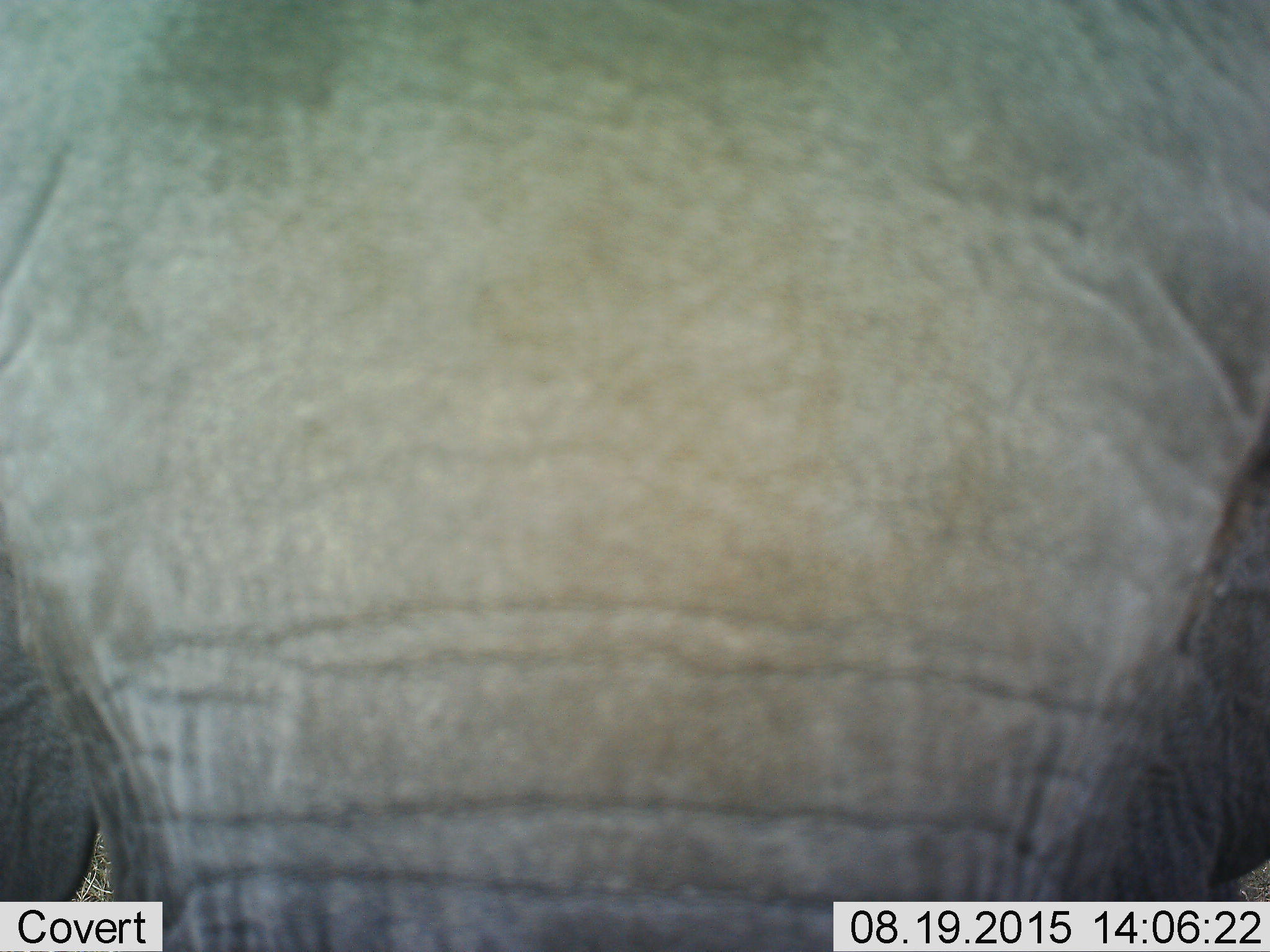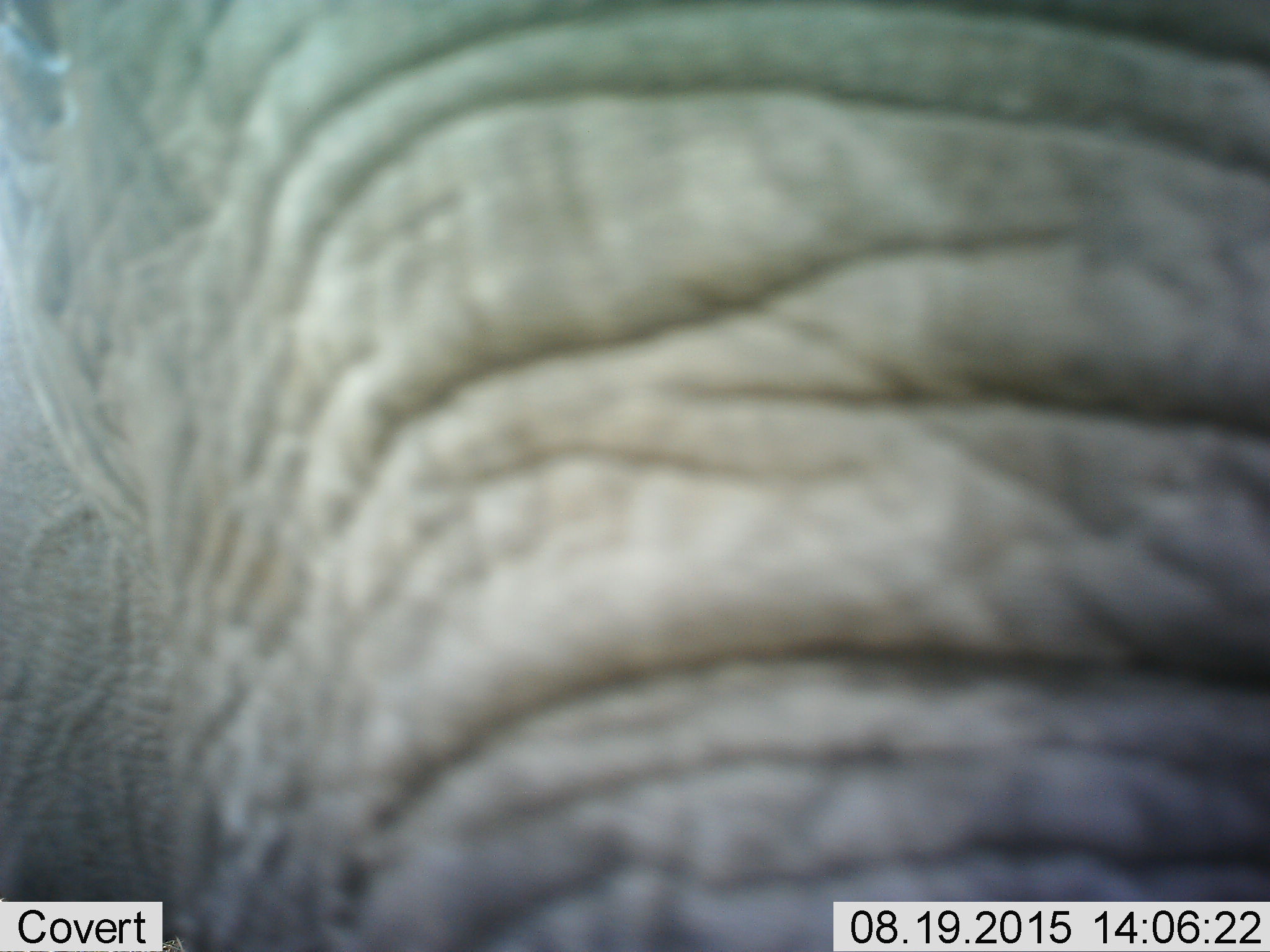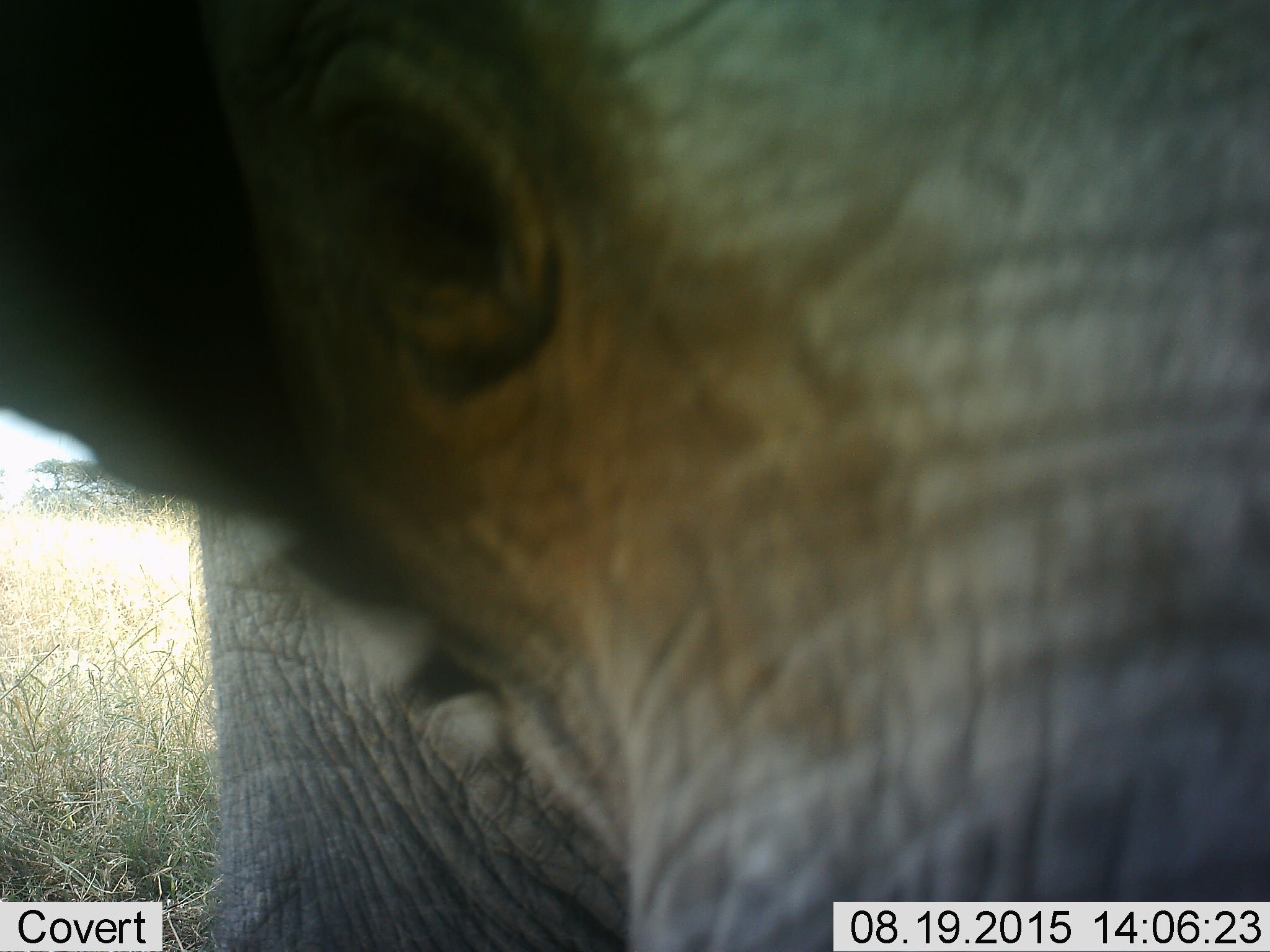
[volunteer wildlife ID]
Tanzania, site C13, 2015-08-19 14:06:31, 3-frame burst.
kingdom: Animalia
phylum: Chordata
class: Mammalia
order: Proboscidea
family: Elephantidae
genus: Loxodonta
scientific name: Loxodonta africana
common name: african bush elephant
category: elephant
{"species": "elephant (african bush elephant) (Loxodonta africana)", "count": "1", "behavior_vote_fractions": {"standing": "81%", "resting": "0%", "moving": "12%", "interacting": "6%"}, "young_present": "19%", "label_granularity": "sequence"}